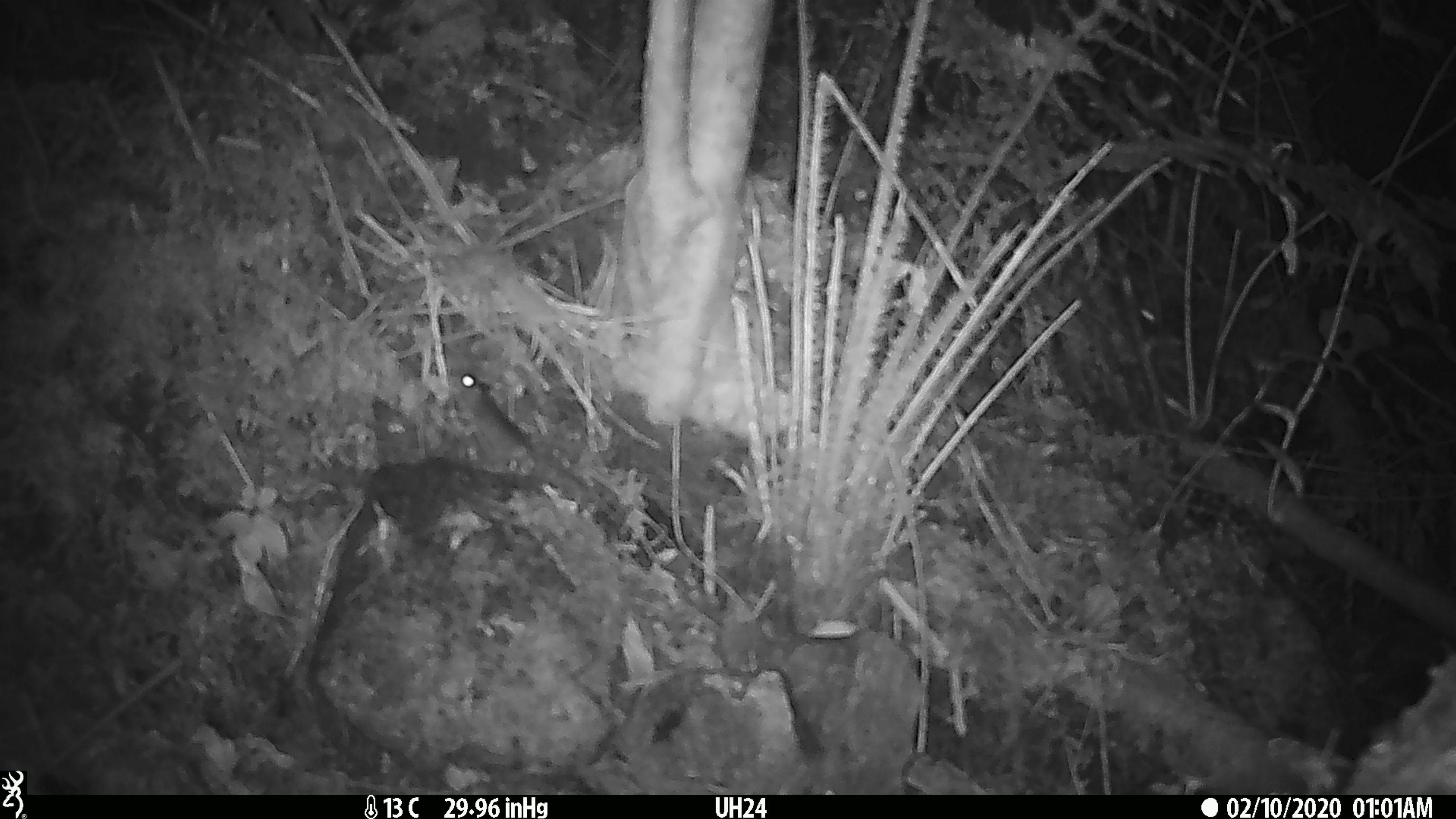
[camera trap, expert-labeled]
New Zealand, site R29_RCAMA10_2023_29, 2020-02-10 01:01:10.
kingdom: Animalia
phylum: Chordata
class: Mammalia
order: Rodentia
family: Muridae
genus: Mus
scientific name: Mus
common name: mouse